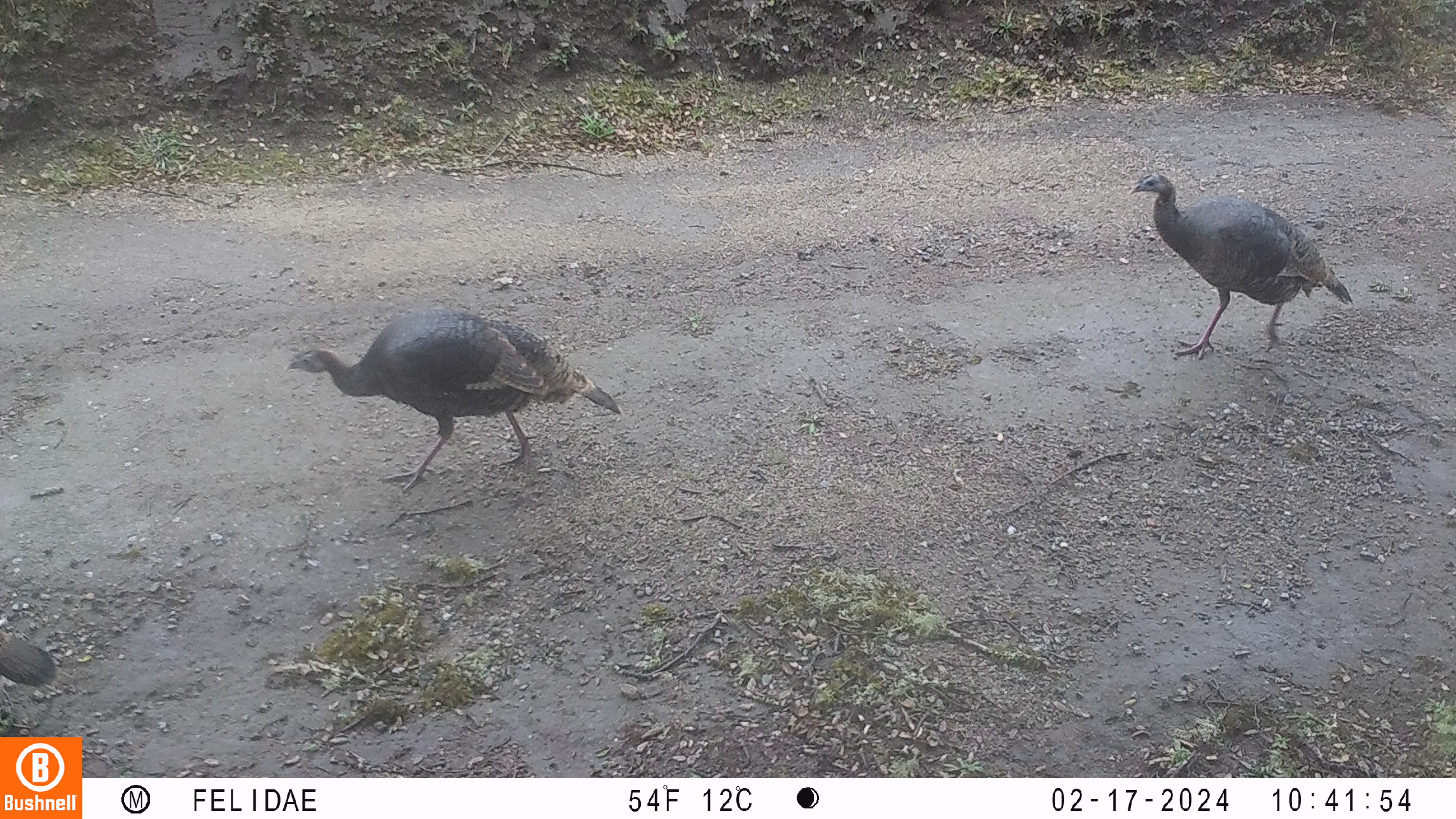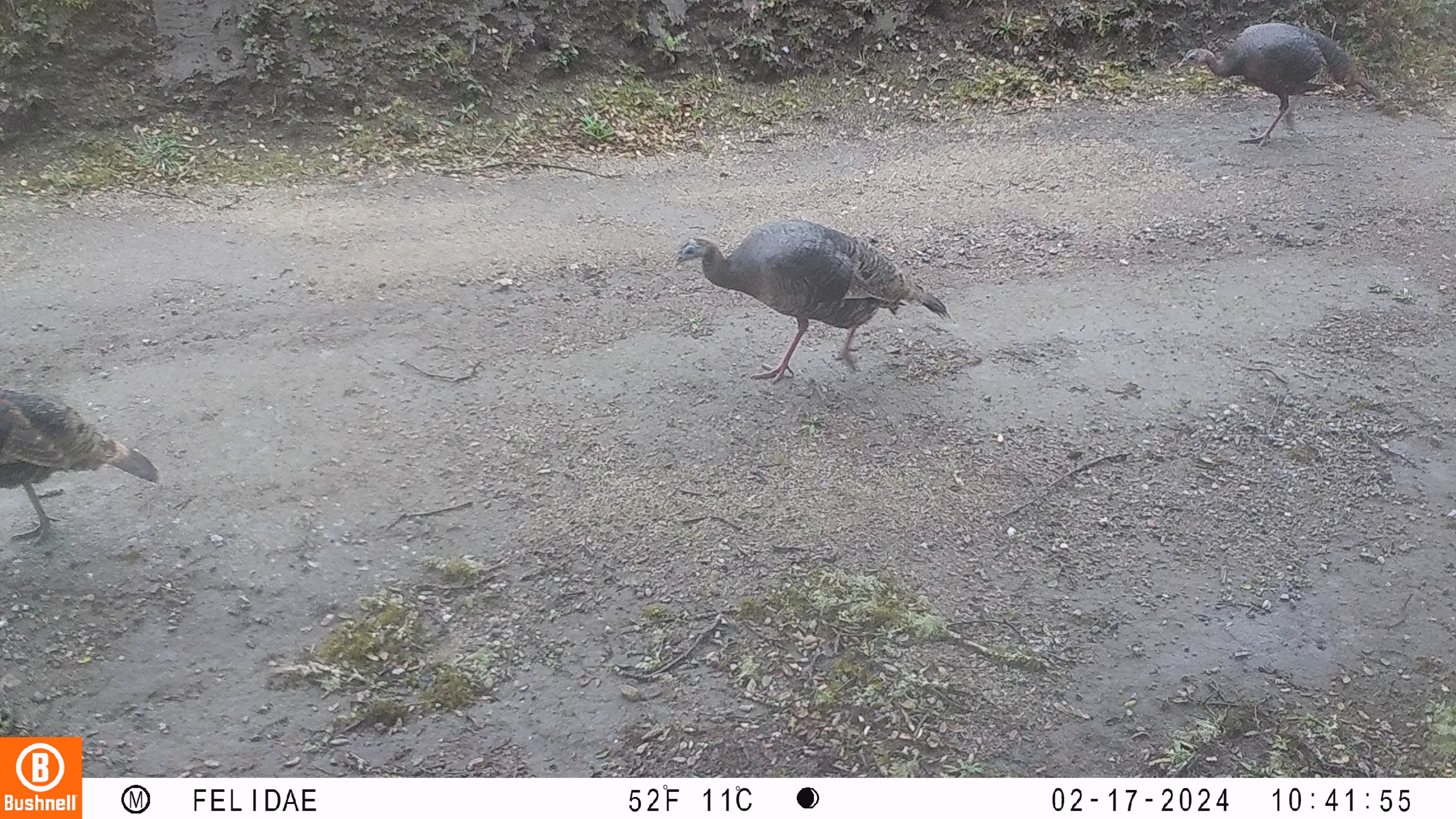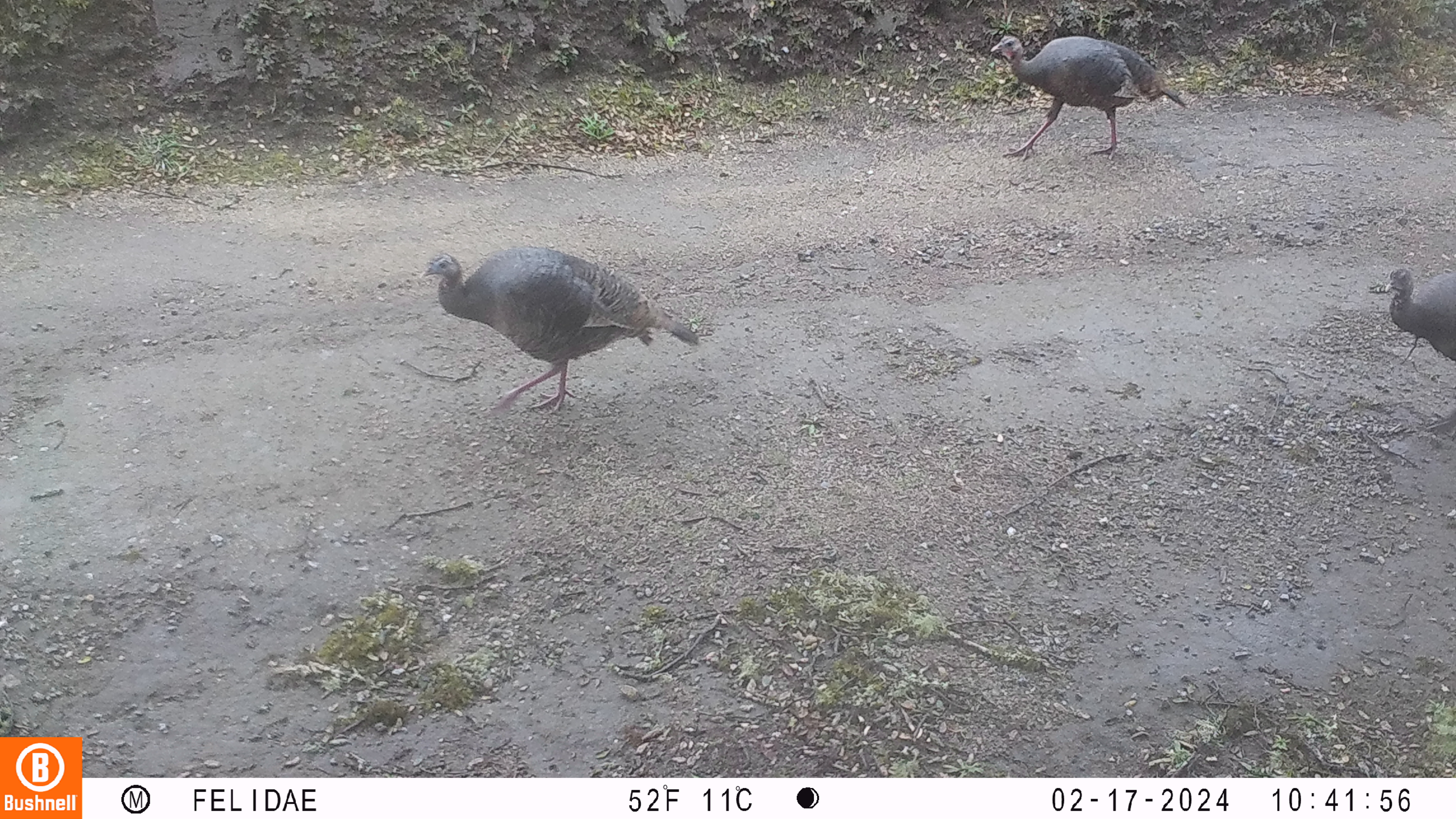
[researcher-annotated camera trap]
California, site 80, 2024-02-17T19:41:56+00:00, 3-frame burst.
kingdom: Animalia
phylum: Chordata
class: Aves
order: Galliformes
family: Phasianidae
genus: Meleagris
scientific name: Meleagris gallopavo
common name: turkey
Turkey (Meleagris gallopavo).